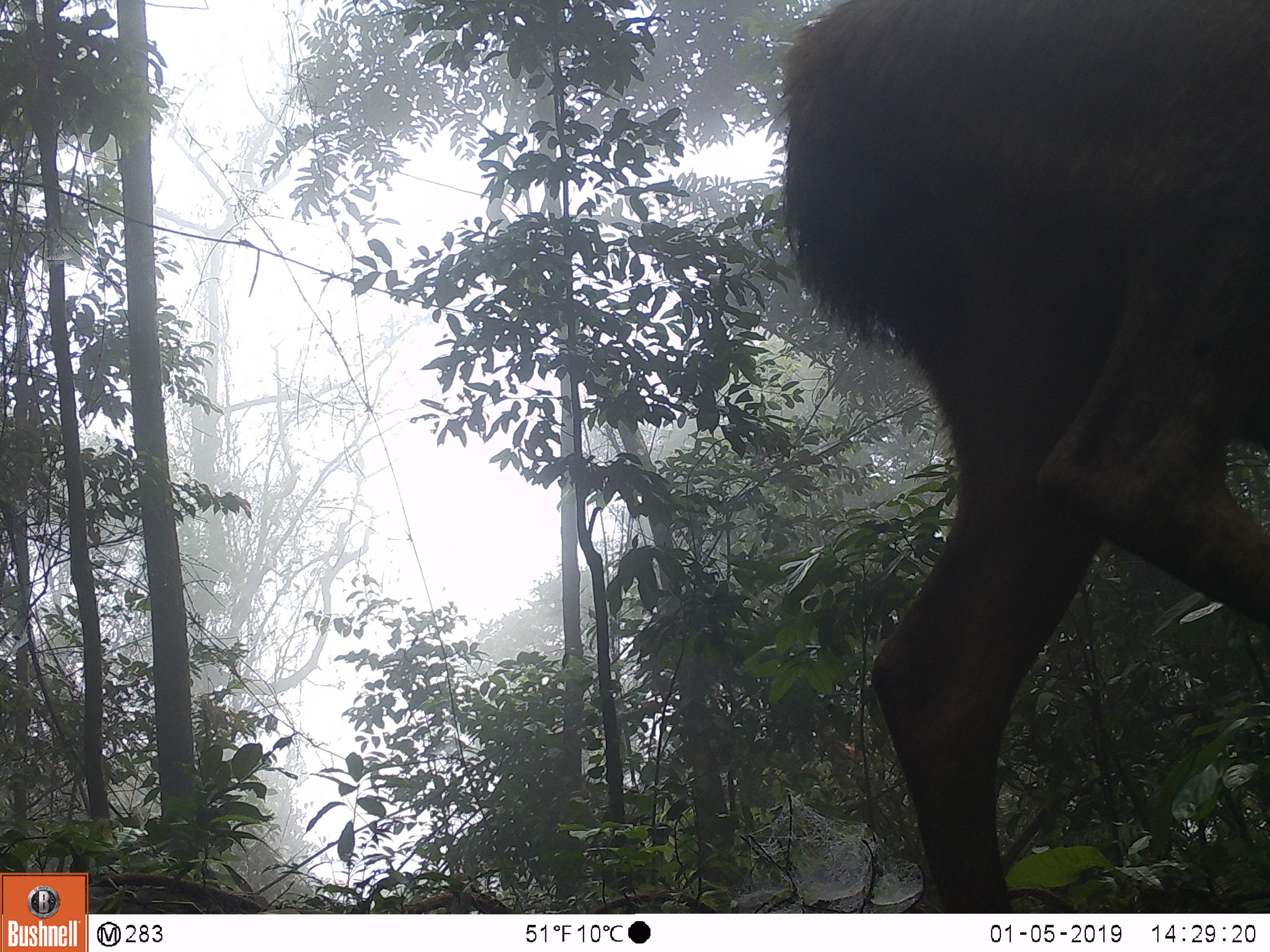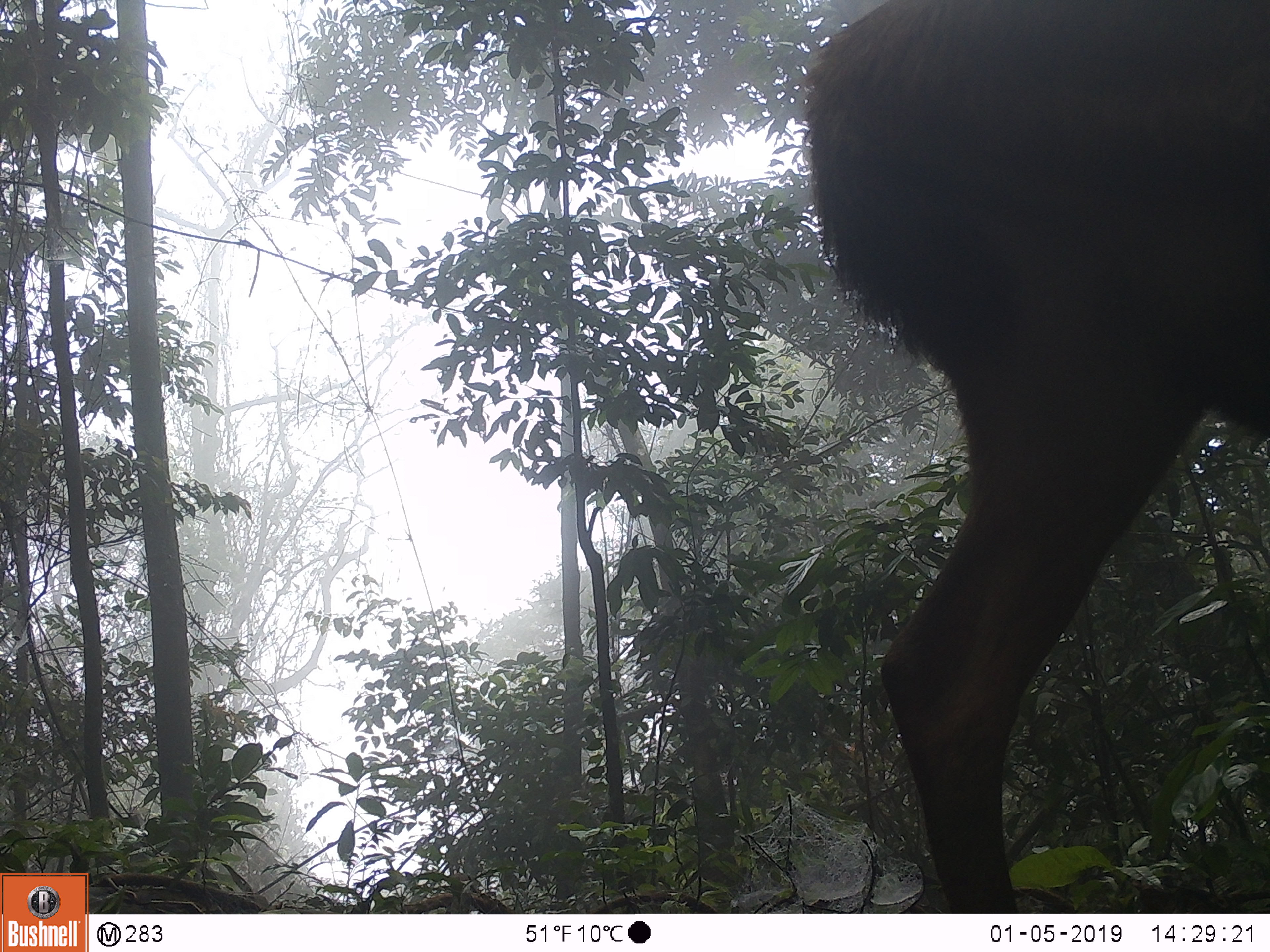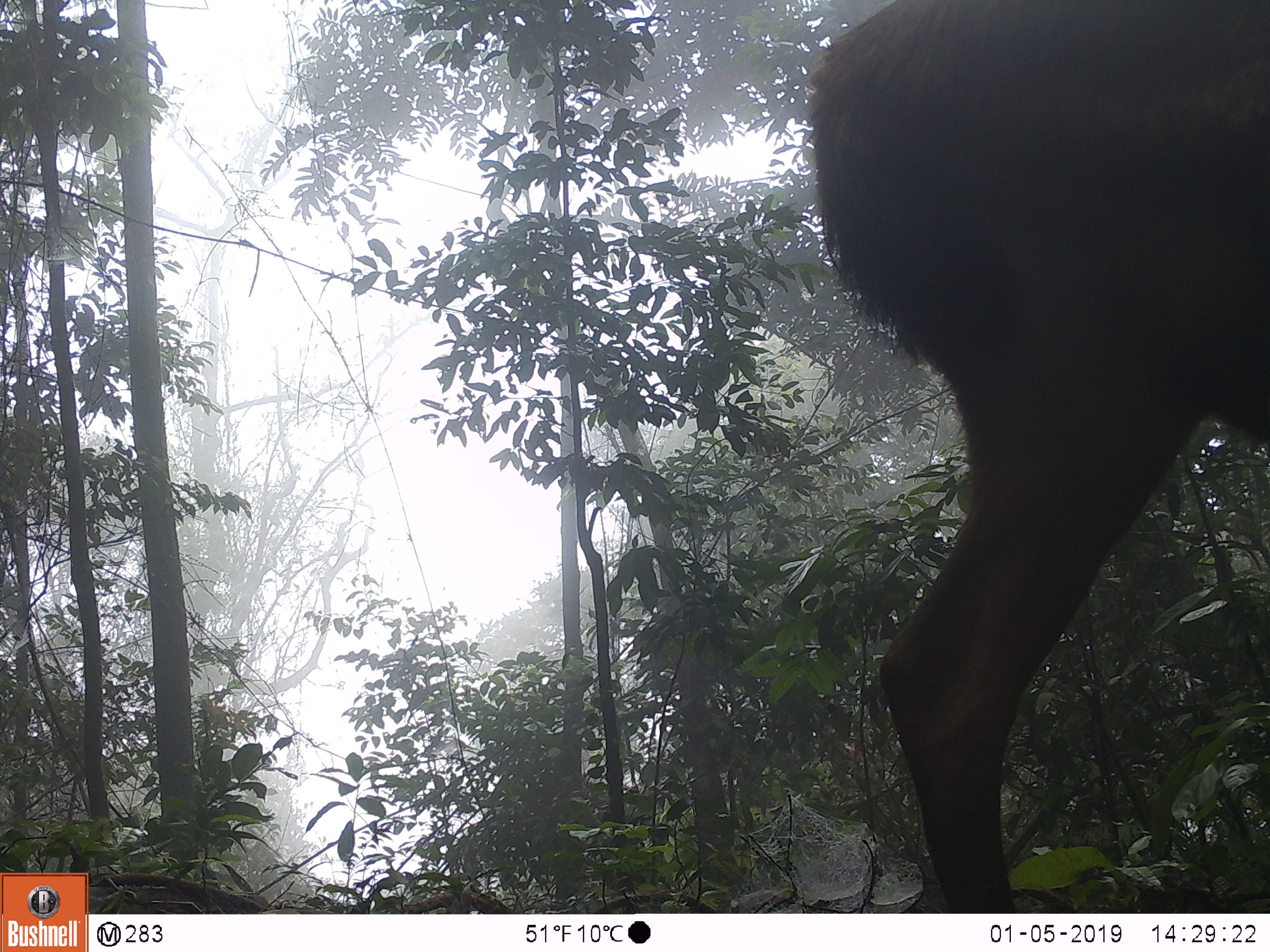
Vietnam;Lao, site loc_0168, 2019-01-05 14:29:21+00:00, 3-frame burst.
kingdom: Animalia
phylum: Chordata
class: Mammalia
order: Artiodactyla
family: Cervidae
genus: Rusa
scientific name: Rusa unicolor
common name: sambar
Sambar (Rusa unicolor). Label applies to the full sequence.